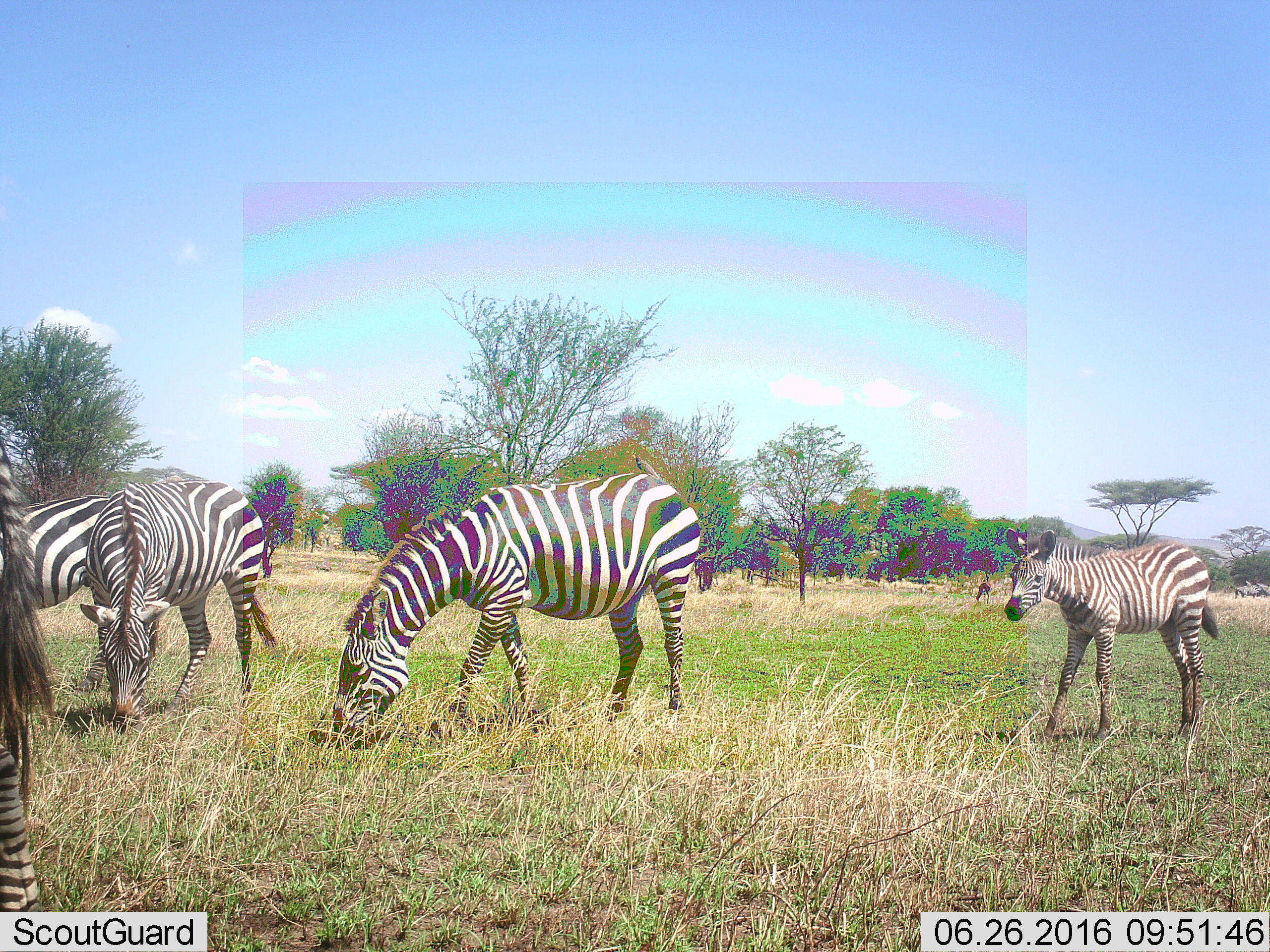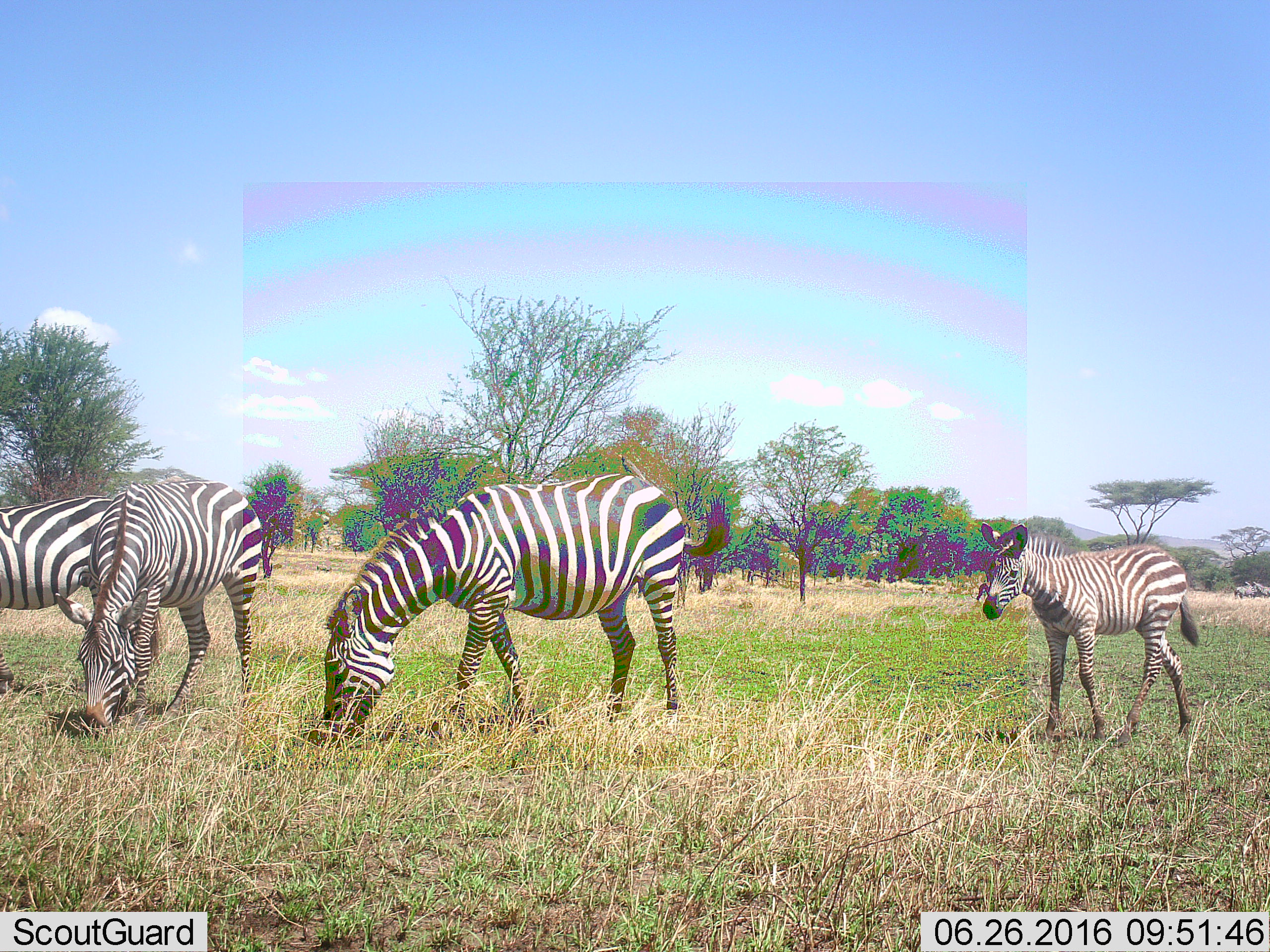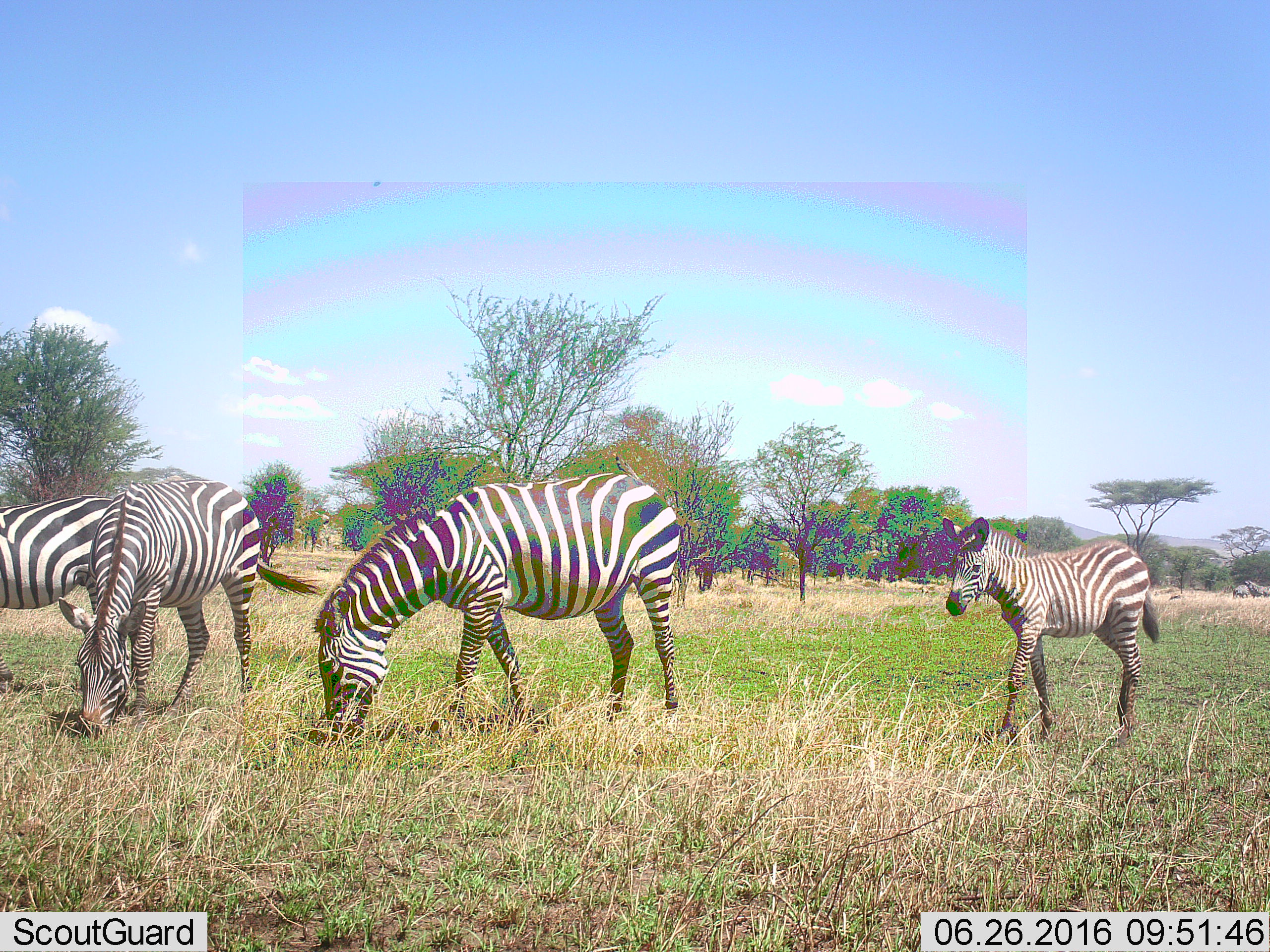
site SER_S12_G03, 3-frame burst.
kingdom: Animalia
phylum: Chordata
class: Mammalia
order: Perissodactyla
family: Equidae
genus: Equus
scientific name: Equus quagga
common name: plains zebra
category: zebraplains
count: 5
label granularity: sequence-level